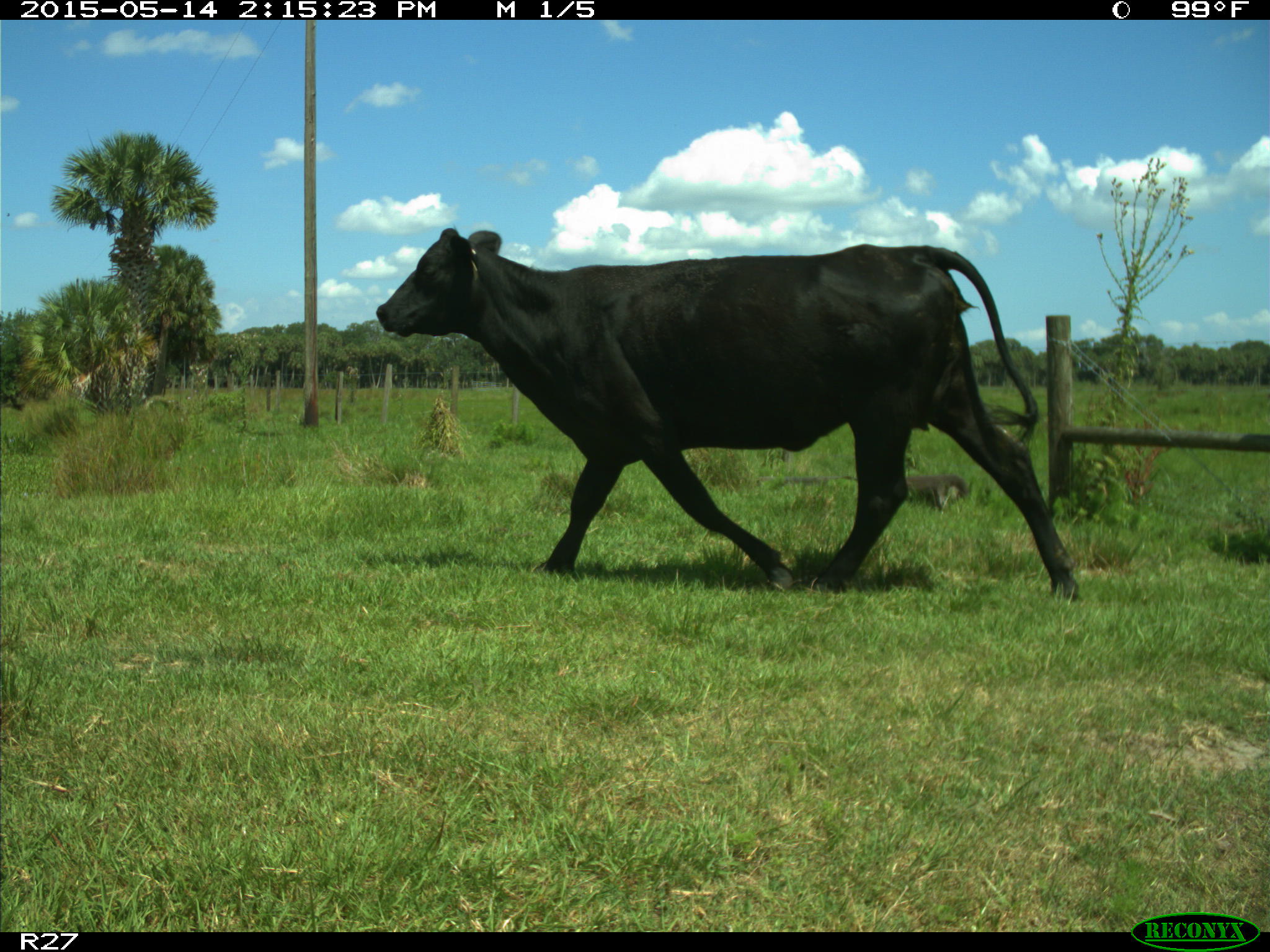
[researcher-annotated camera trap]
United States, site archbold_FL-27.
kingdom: Animalia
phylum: Chordata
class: Mammalia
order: Artiodactyla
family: Bovidae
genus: Bos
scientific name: Bos taurus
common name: domestic cow